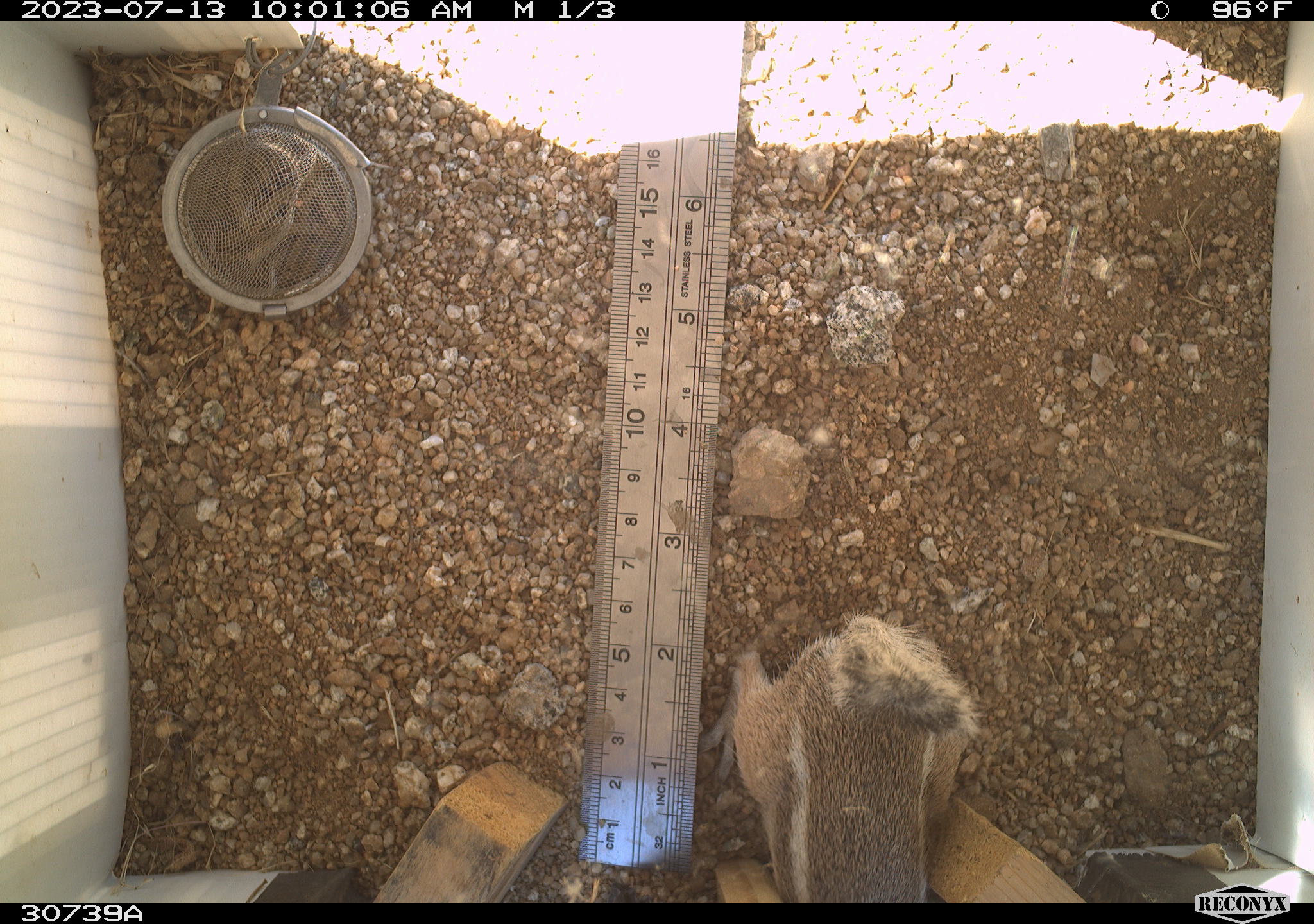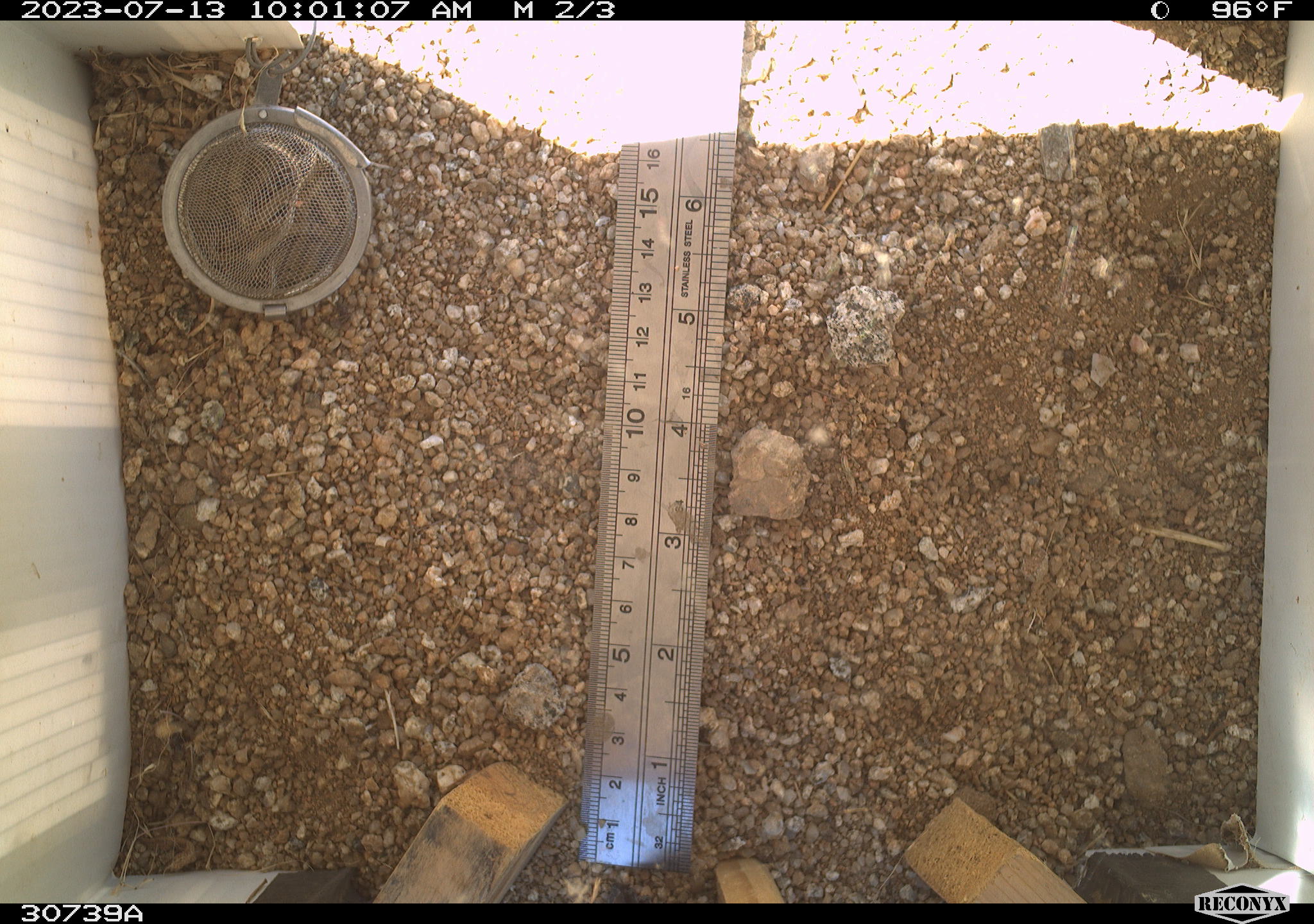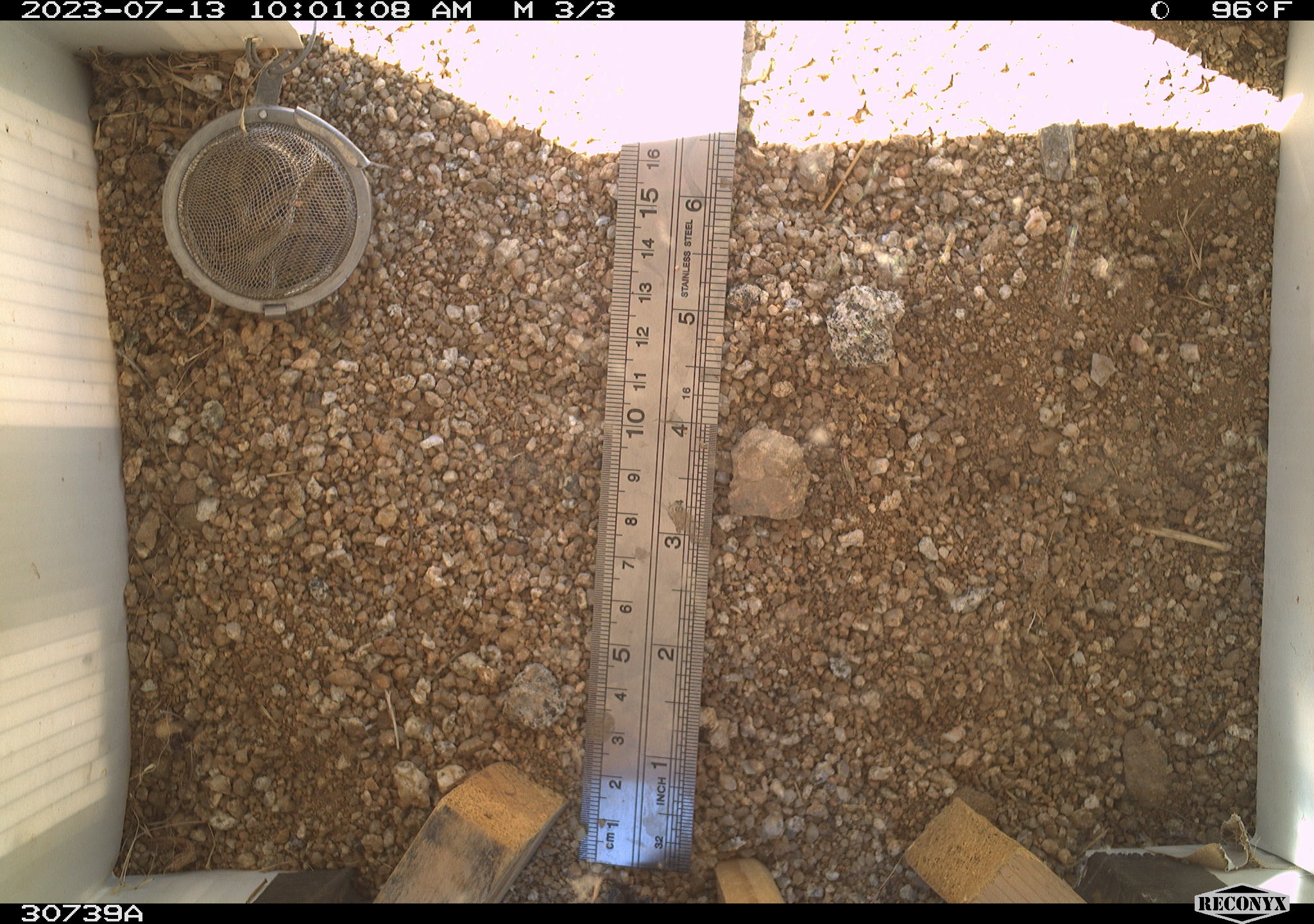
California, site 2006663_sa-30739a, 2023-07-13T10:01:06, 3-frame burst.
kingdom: Animalia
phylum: Chordata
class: Mammalia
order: Rodentia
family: Sciuridae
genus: Ammospermophilus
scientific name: Ammospermophilus leucurus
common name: white-tailed antelope squirrel